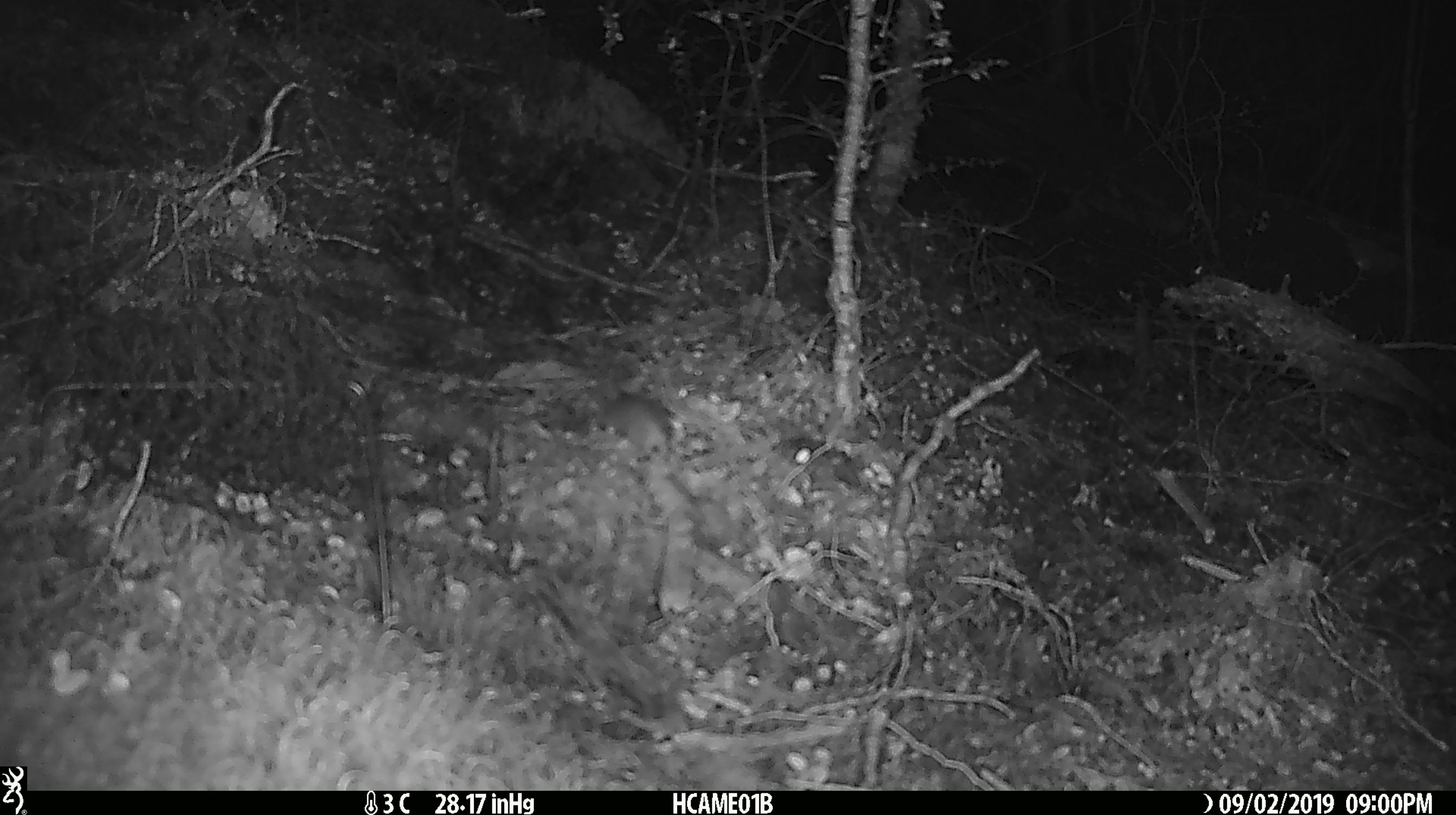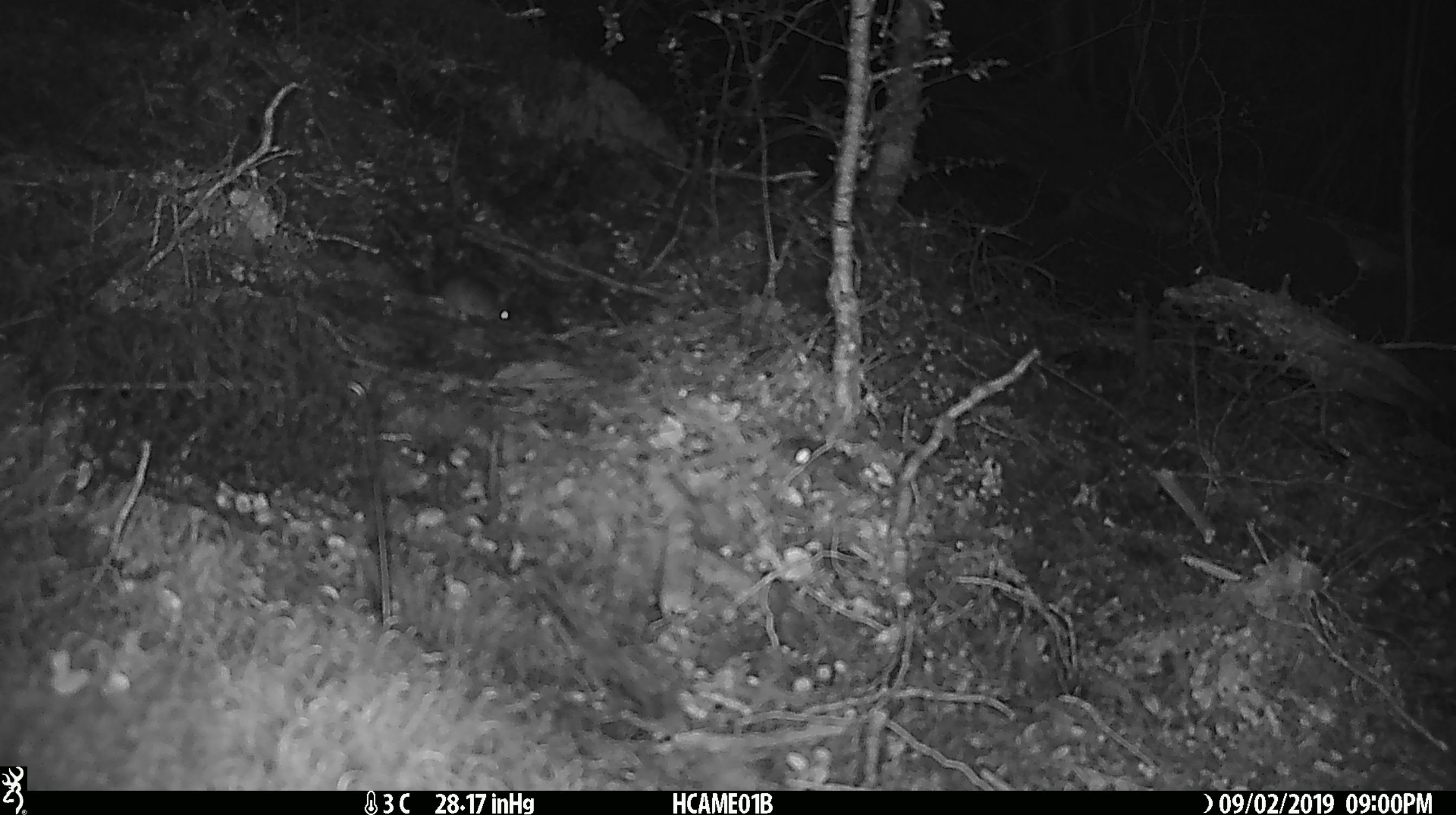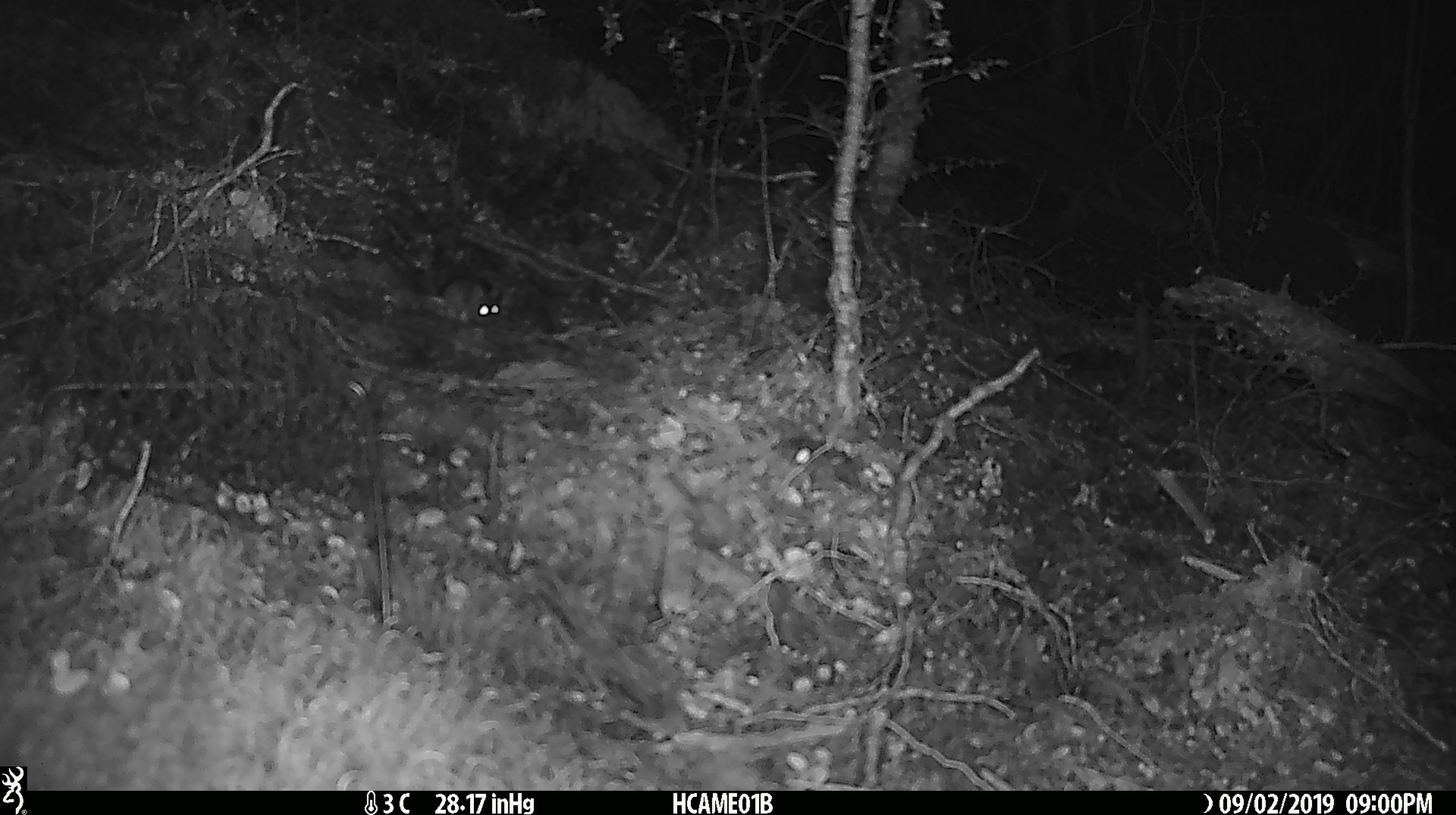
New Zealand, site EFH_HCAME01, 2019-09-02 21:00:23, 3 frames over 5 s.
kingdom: Animalia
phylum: Chordata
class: Mammalia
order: Rodentia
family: Muridae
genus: Mus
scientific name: Mus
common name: mouse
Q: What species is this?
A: Mouse (Mus).